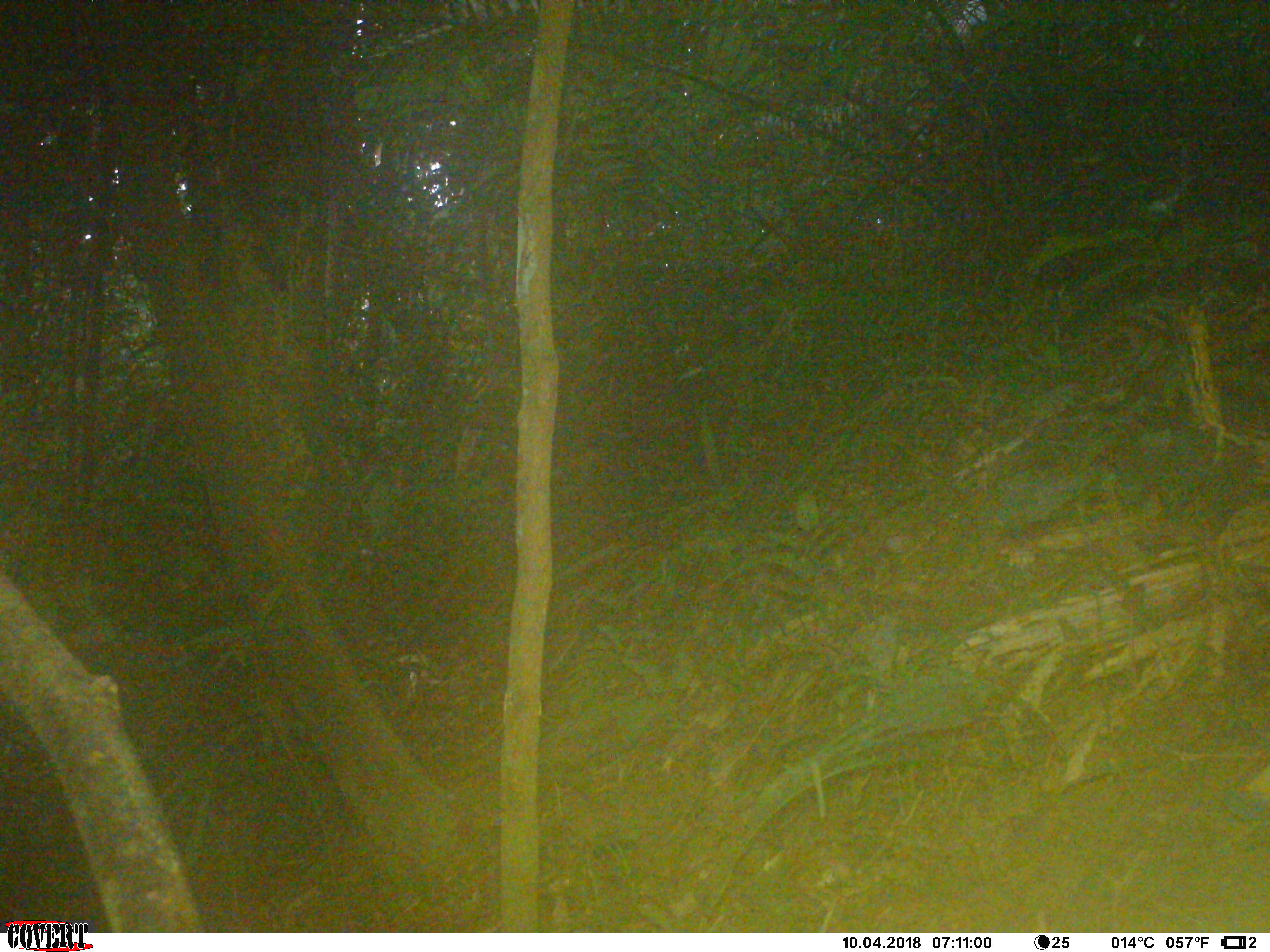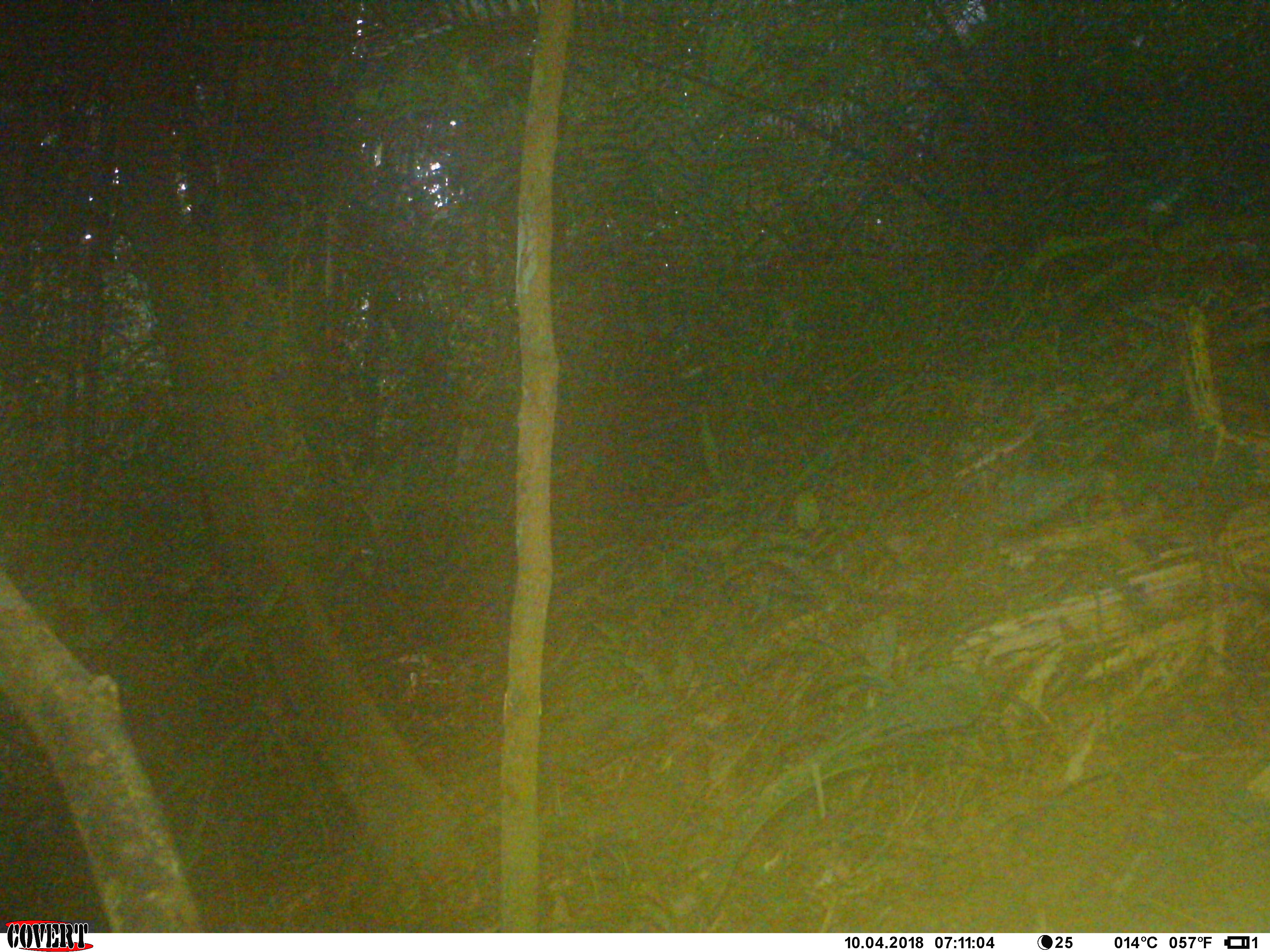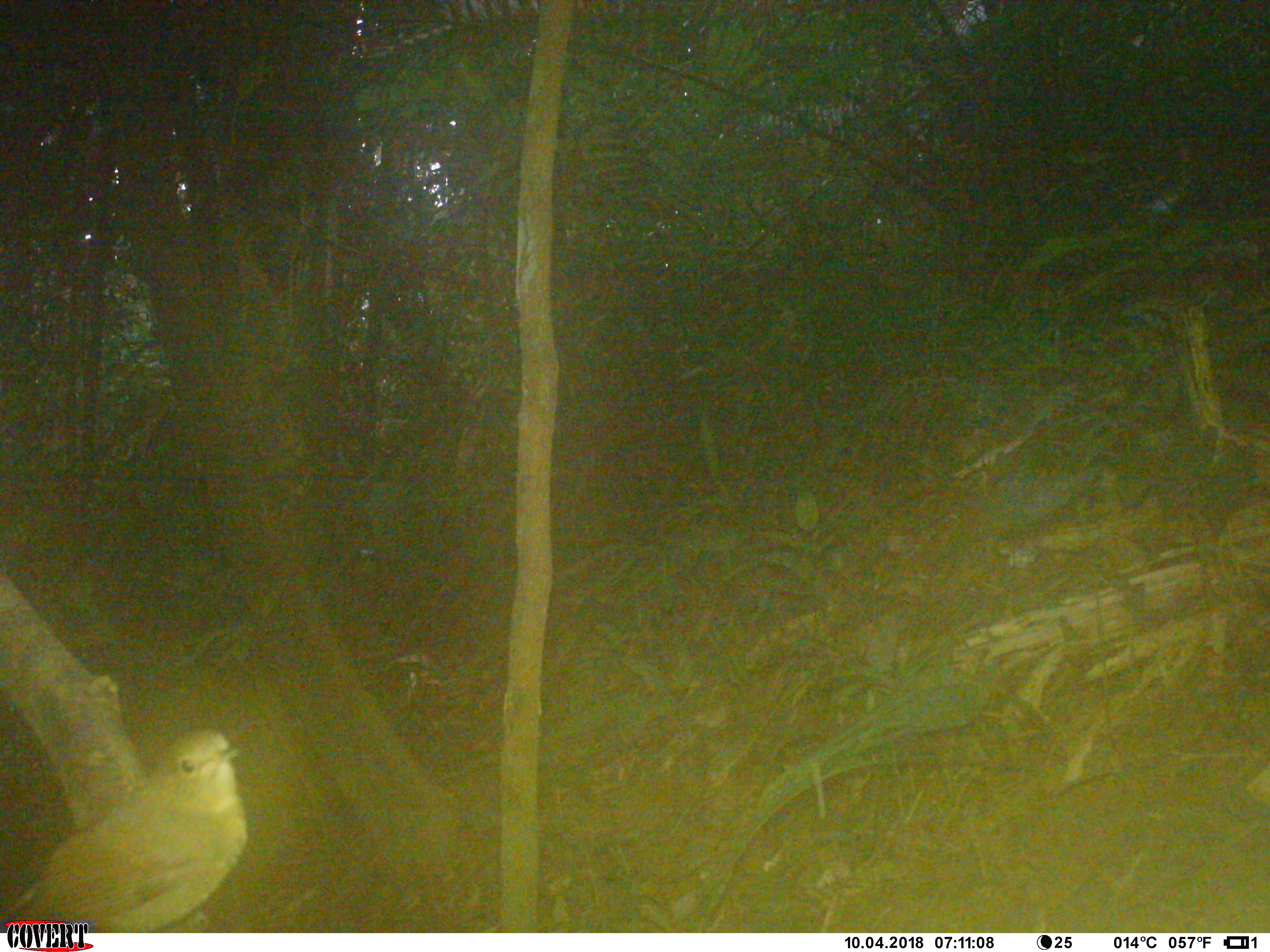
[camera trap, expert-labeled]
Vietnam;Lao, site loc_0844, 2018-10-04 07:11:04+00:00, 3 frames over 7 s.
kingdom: Animalia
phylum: Chordata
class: Aves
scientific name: Aves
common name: bird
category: unidentified bird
Unidentified bird (bird) (Aves). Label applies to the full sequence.